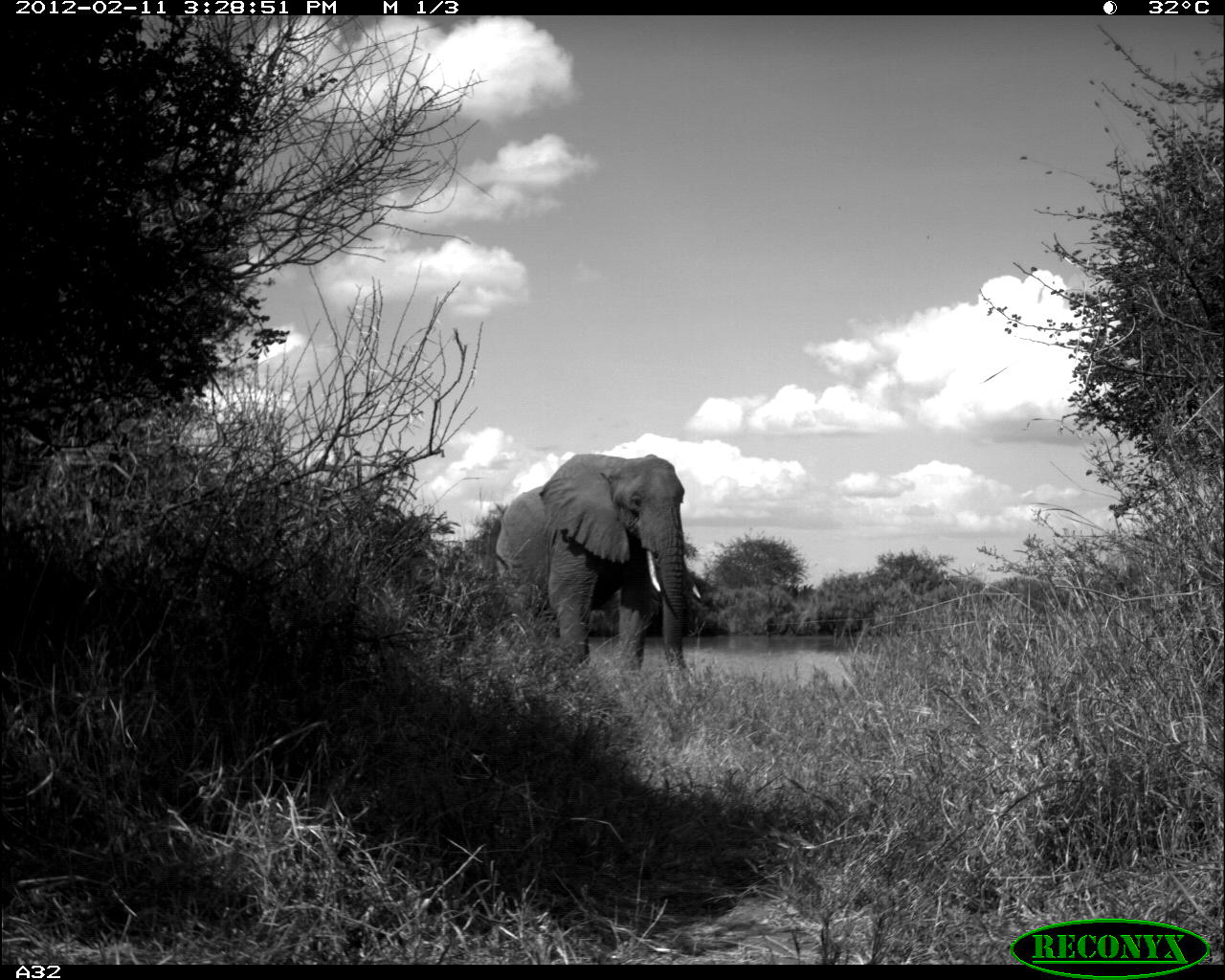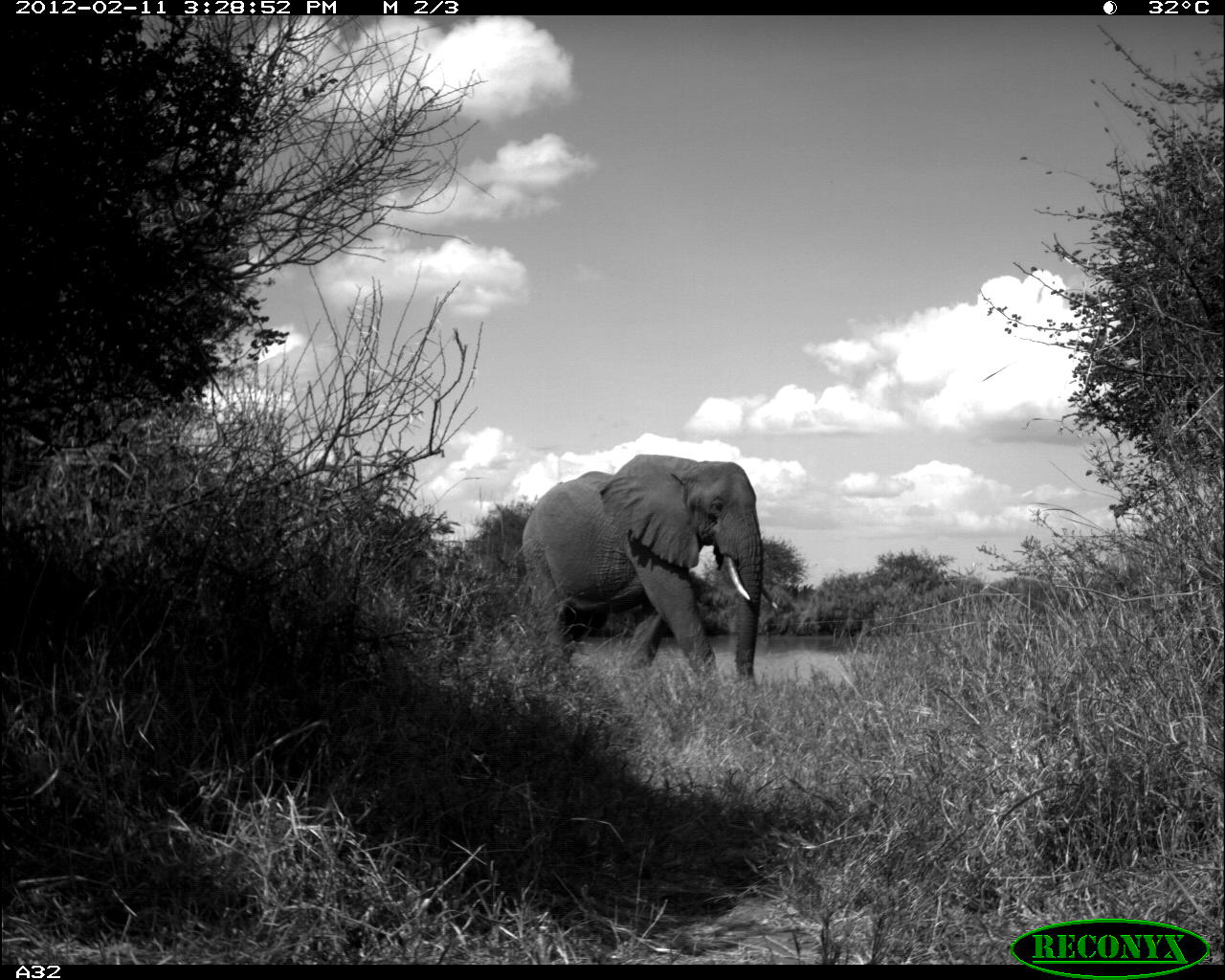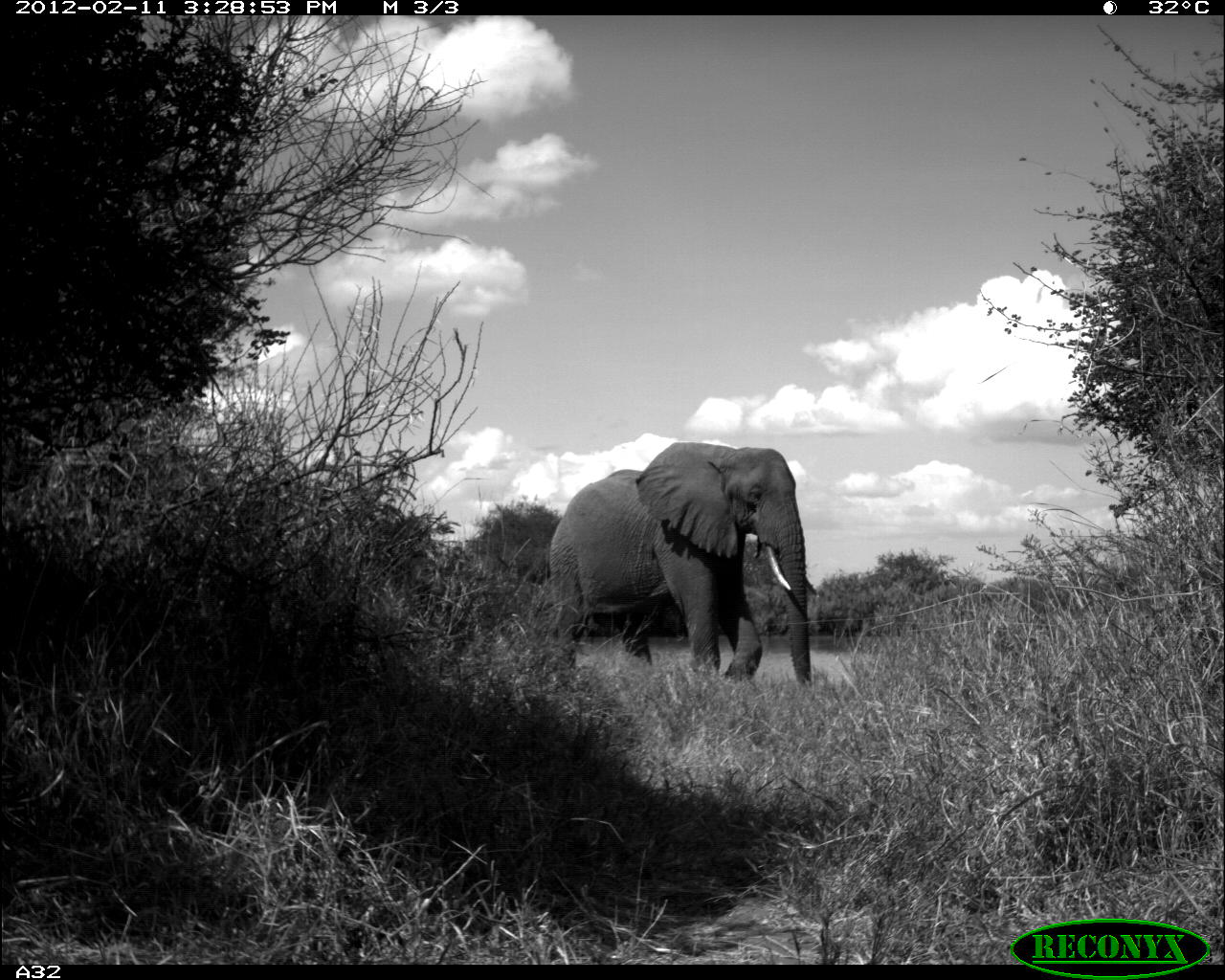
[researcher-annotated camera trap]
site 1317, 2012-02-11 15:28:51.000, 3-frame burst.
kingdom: Animalia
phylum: Chordata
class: Mammalia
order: Proboscidea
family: Elephantidae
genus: Loxodonta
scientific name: Loxodonta africana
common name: african bush elephant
Loxodonta africana (african bush elephant), count 1.